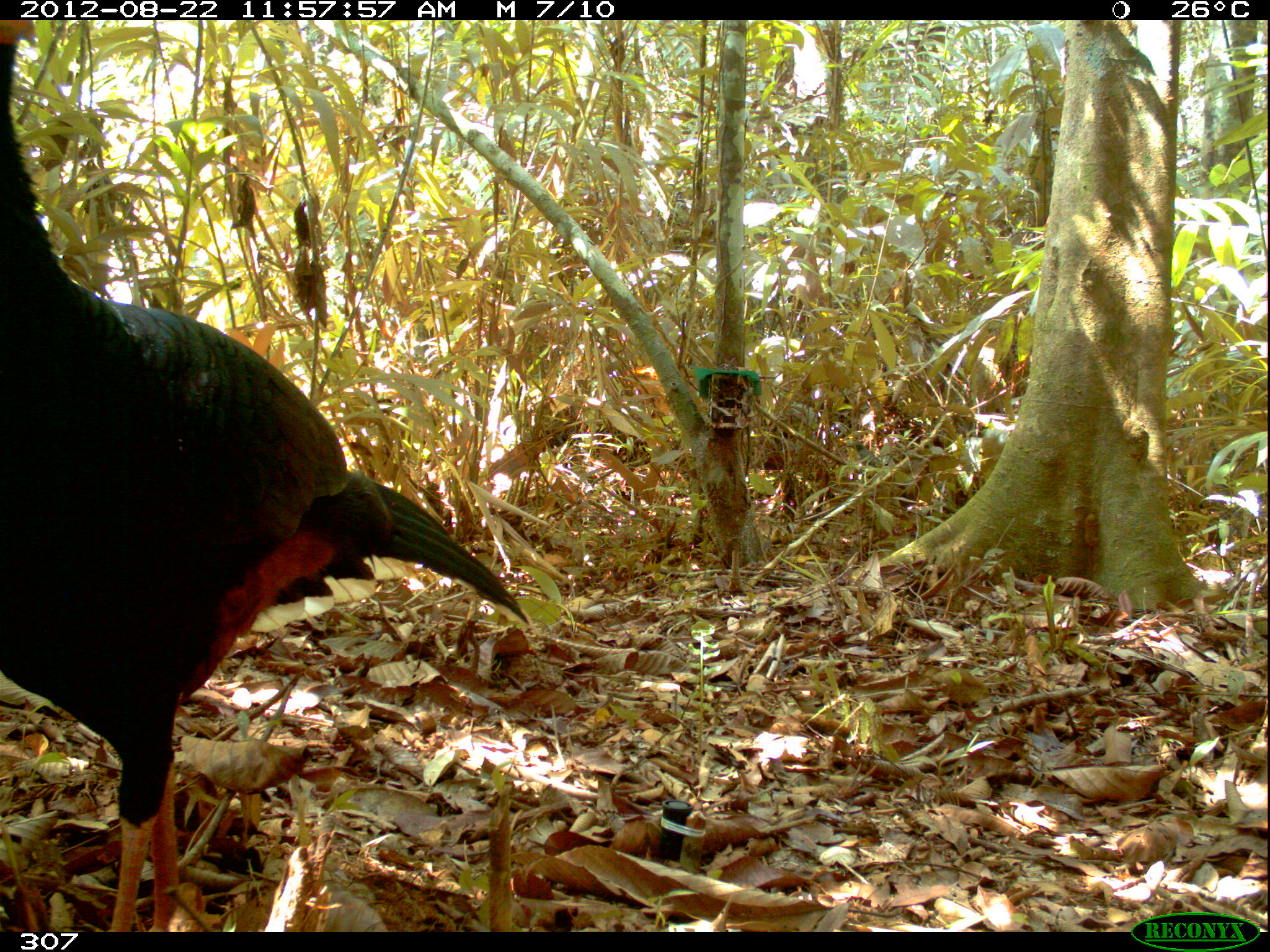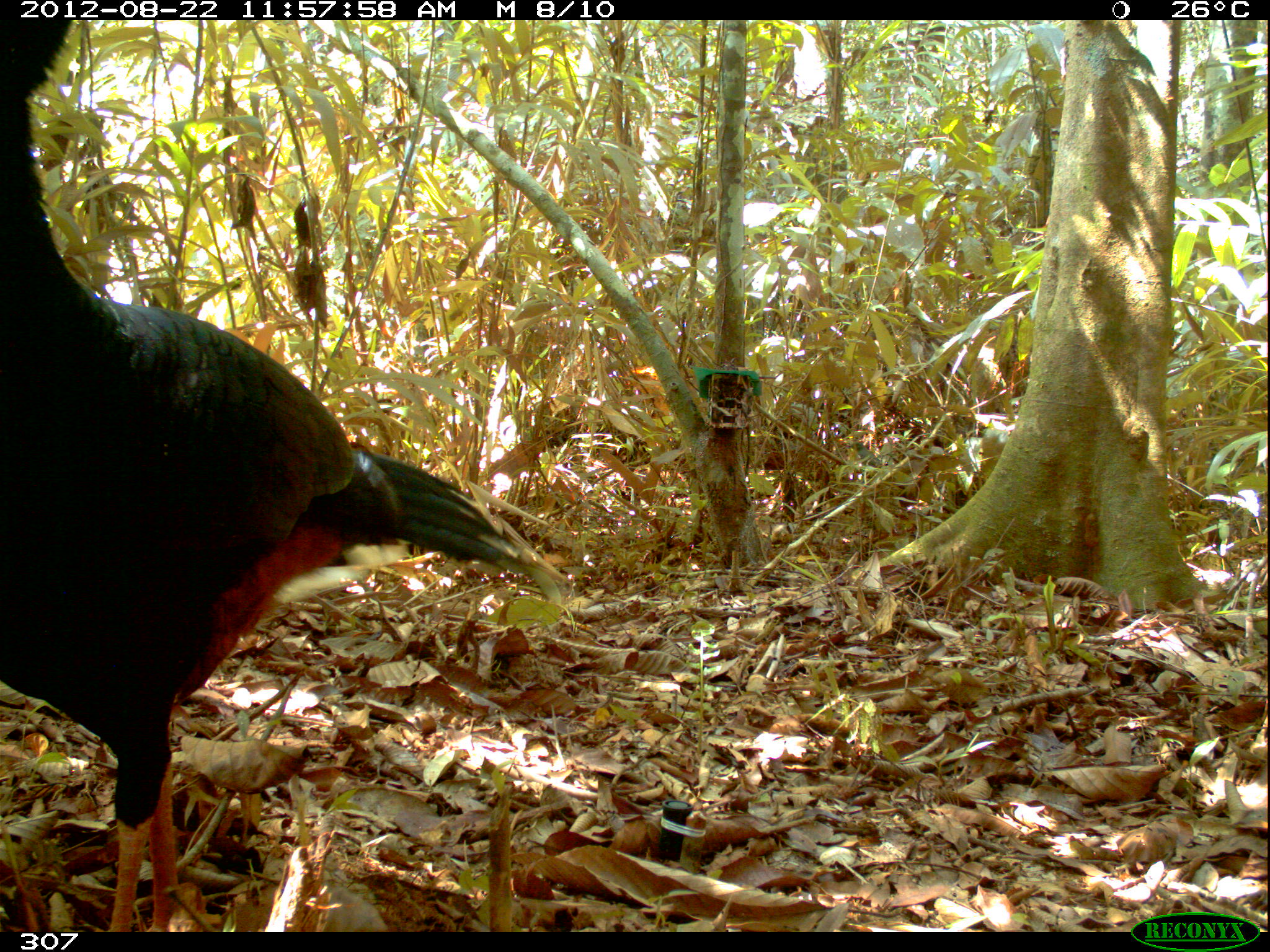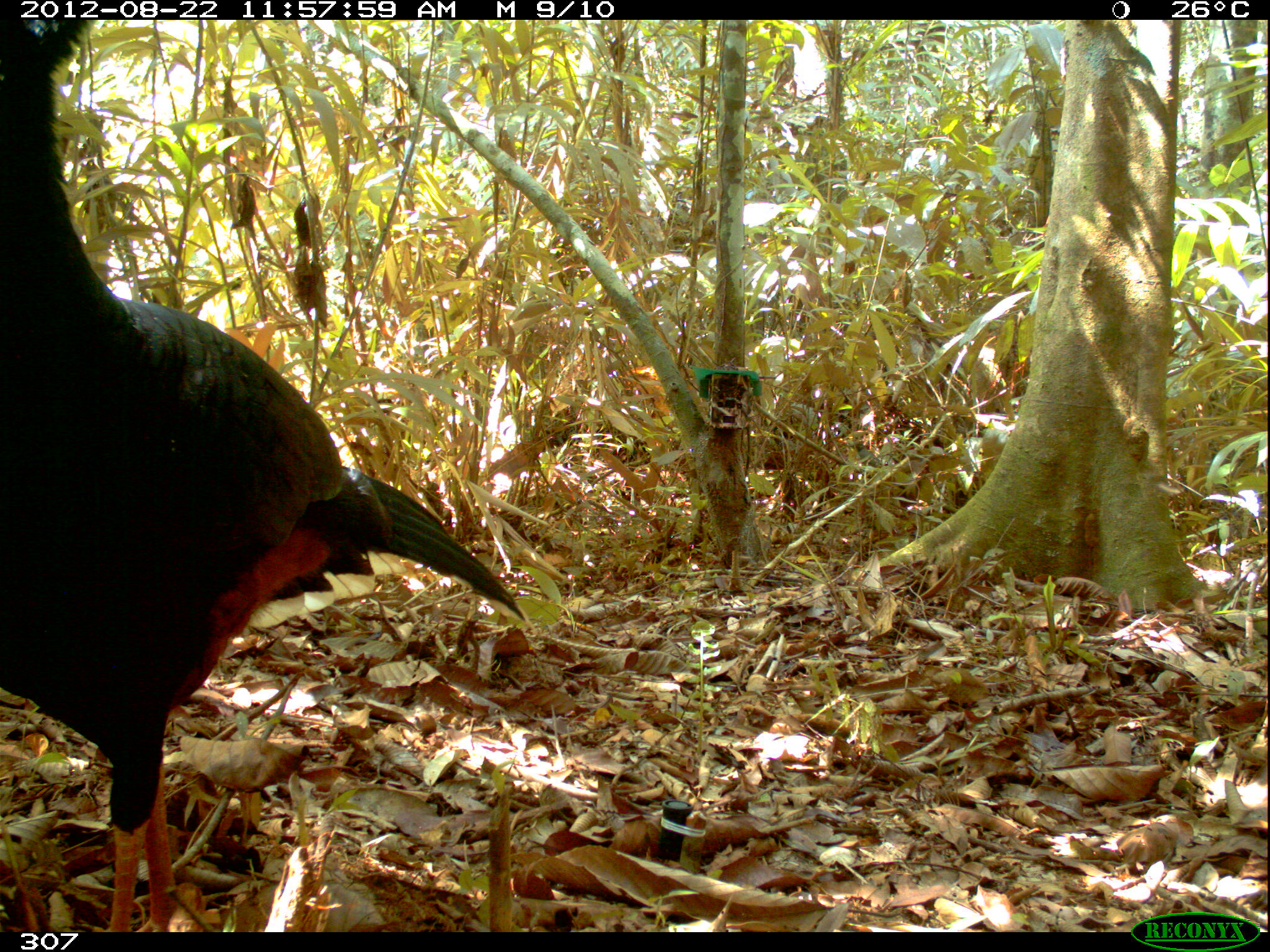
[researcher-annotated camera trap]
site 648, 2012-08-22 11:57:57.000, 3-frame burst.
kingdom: Animalia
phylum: Chordata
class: Aves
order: Galliformes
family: Cracidae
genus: Mitu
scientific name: Mitu tuberosum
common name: razor-billed curassow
Mitu tuberosum (razor-billed curassow).